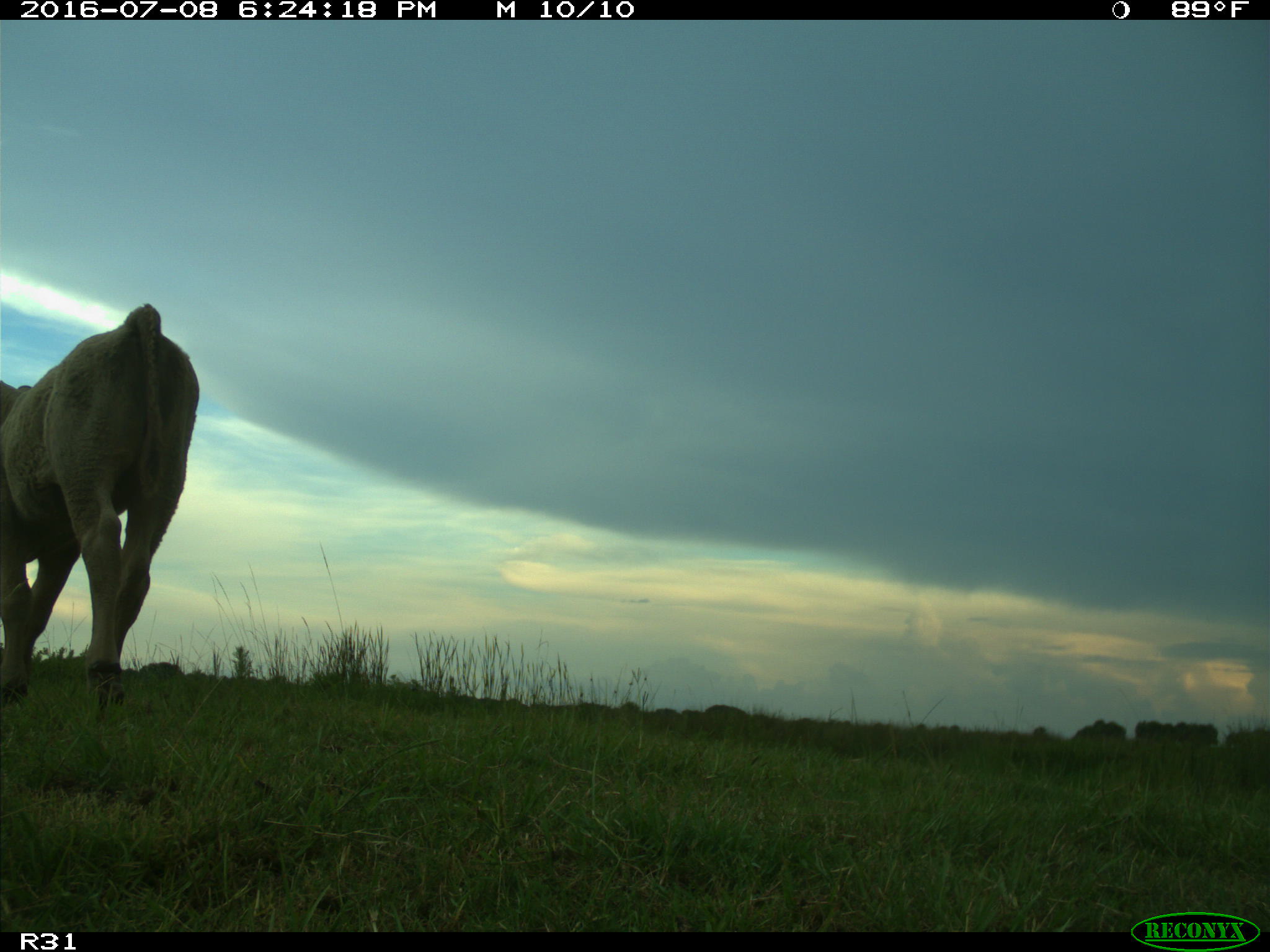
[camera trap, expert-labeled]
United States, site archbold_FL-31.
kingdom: Animalia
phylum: Chordata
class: Mammalia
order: Artiodactyla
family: Bovidae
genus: Bos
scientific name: Bos taurus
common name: domestic cow